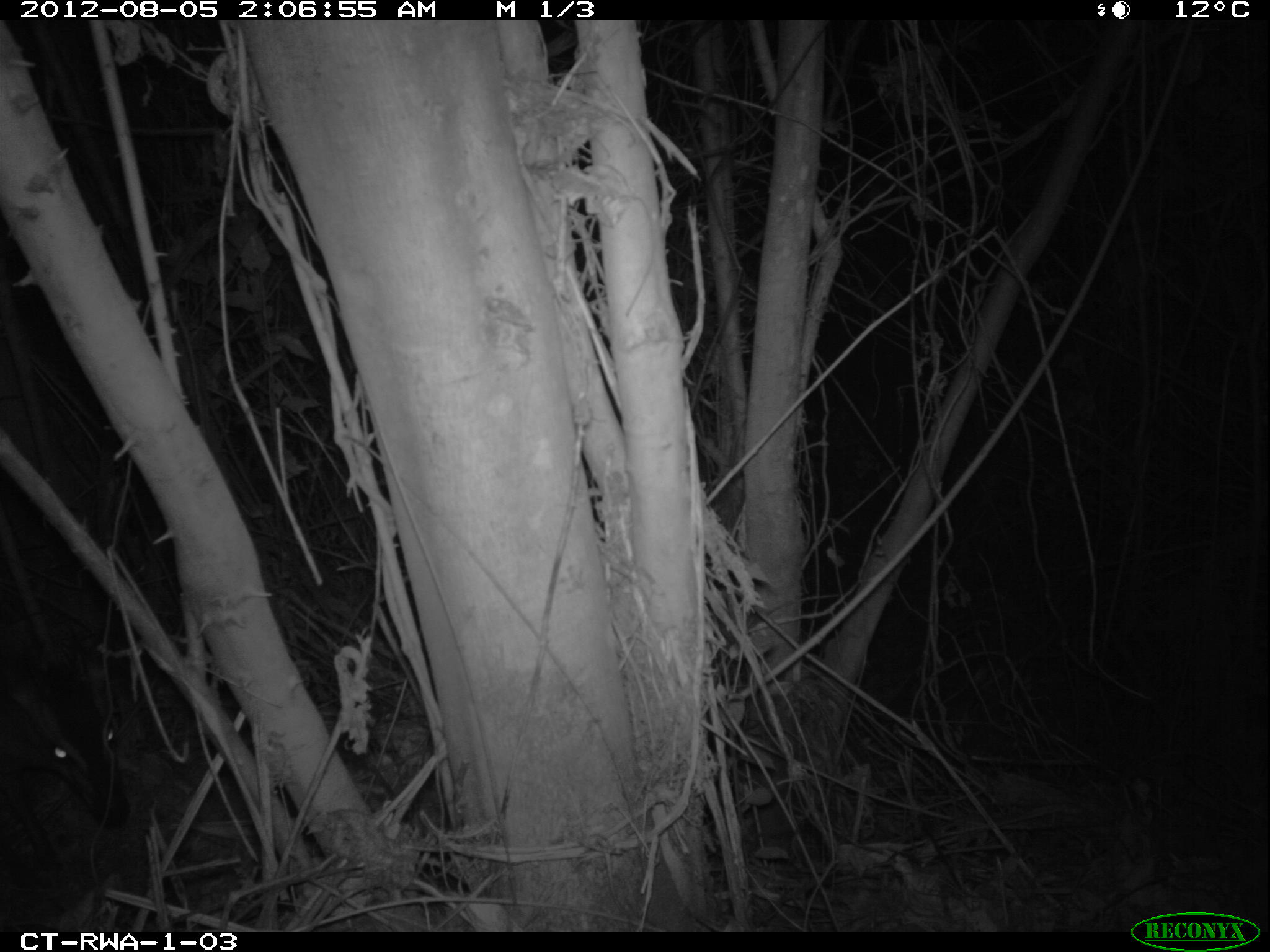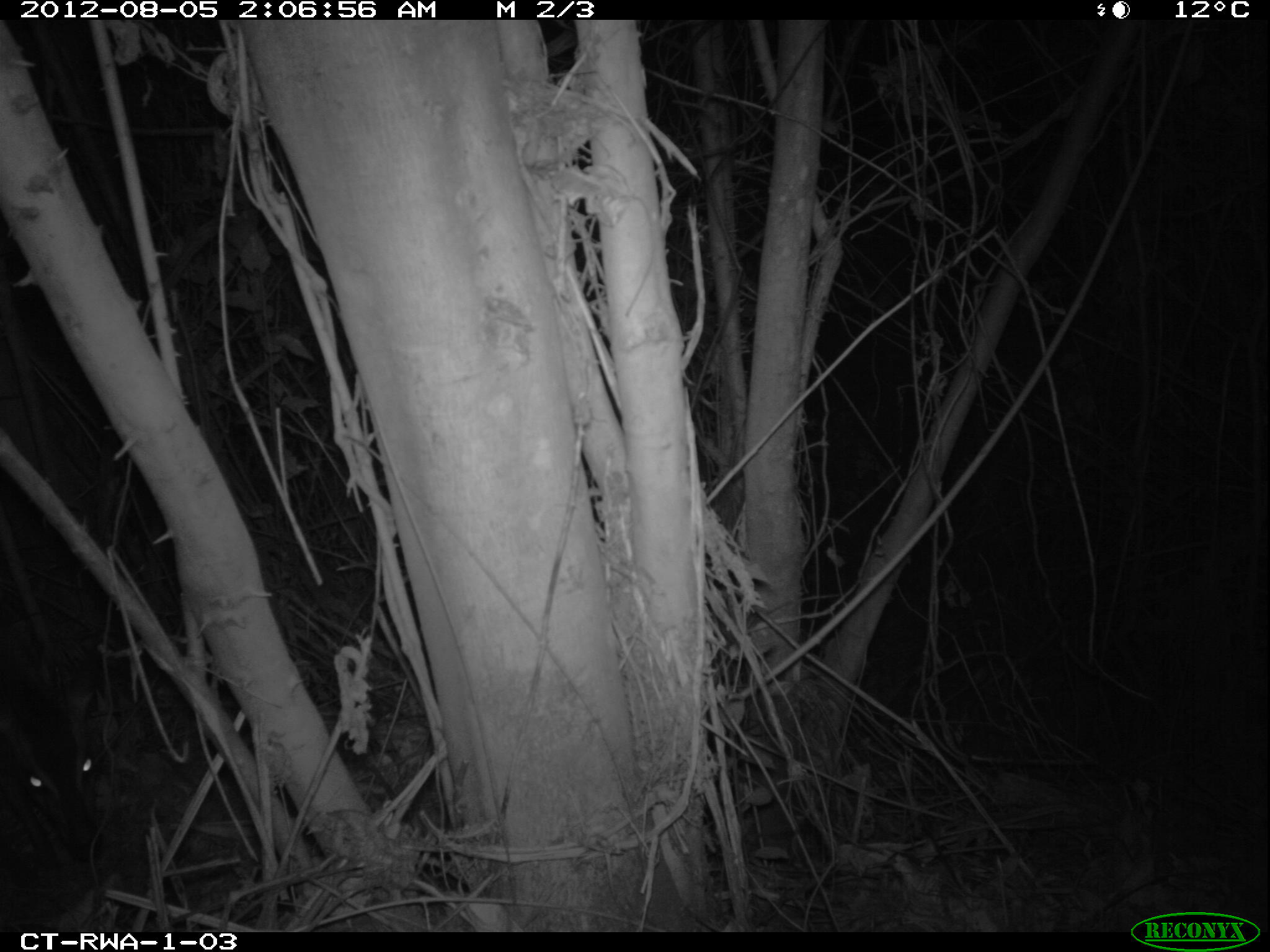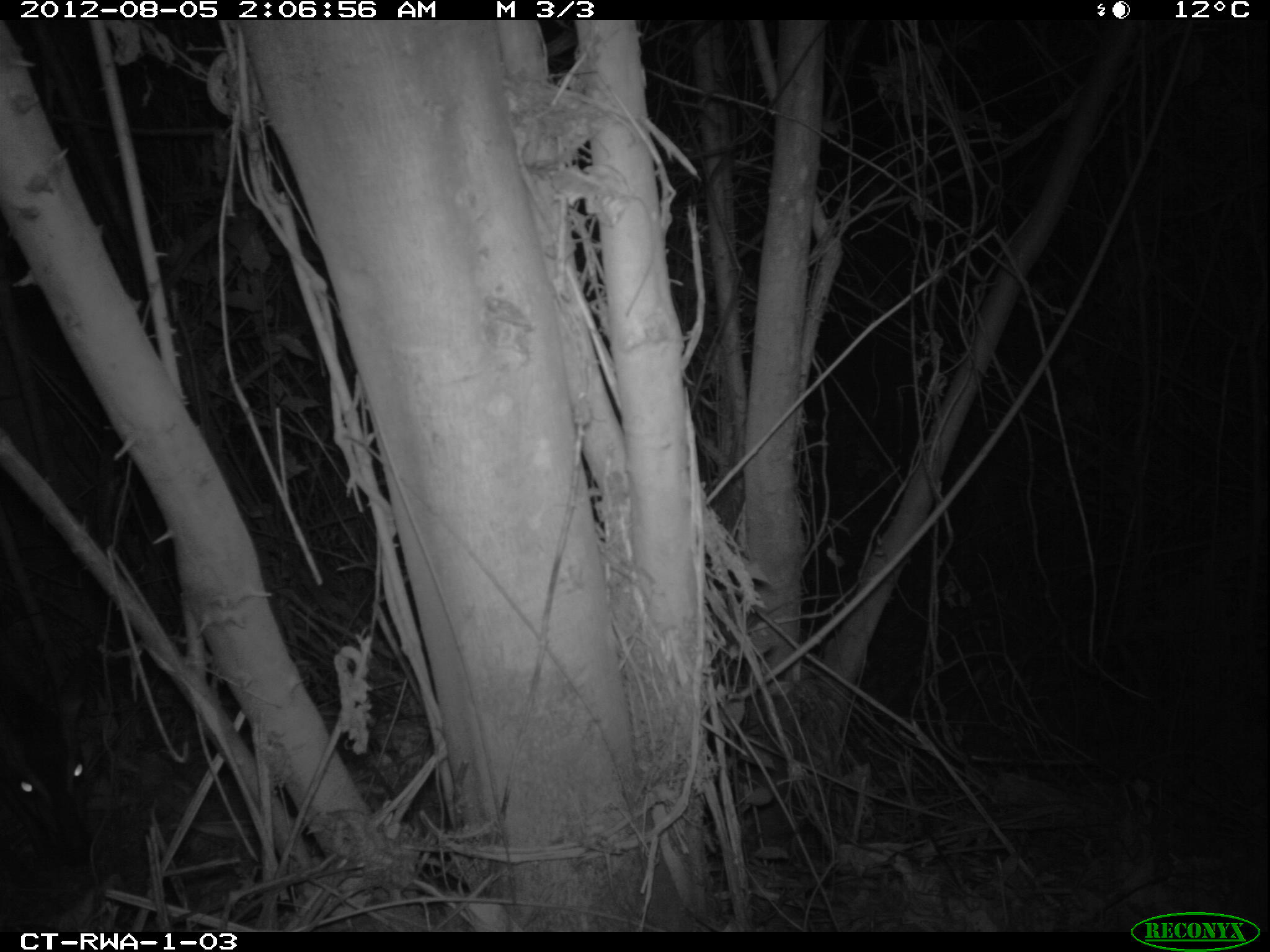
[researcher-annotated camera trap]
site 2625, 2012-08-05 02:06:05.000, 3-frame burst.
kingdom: Animalia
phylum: Chordata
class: Mammalia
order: Artiodactyla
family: Bovidae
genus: Cephalophus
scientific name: Cephalophus nigrifrons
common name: black-fronted duiker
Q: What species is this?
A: Cephalophus nigrifrons (black-fronted duiker).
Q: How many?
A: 1.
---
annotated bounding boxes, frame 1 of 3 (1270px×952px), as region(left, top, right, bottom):
cephalophus nigrifrons: region(1, 663, 123, 819)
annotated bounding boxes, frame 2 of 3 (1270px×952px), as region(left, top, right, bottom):
cephalophus nigrifrons: region(0, 646, 106, 891)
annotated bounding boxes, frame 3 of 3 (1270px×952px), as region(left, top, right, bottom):
cephalophus nigrifrons: region(1, 696, 96, 843)